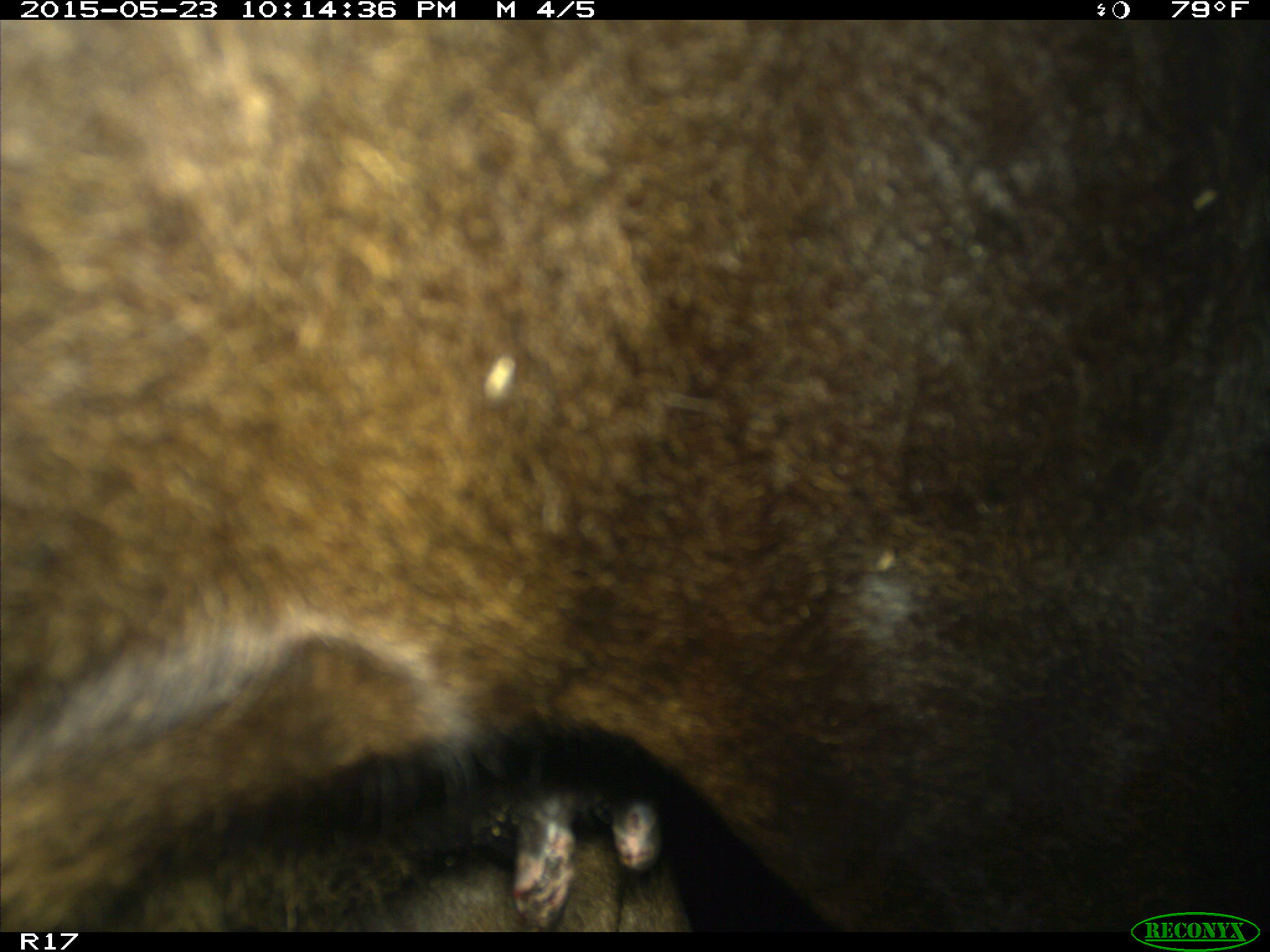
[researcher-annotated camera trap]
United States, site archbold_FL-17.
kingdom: Animalia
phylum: Chordata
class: Mammalia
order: Artiodactyla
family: Bovidae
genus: Bos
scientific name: Bos taurus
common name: domestic cow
Bos taurus (domestic cow).